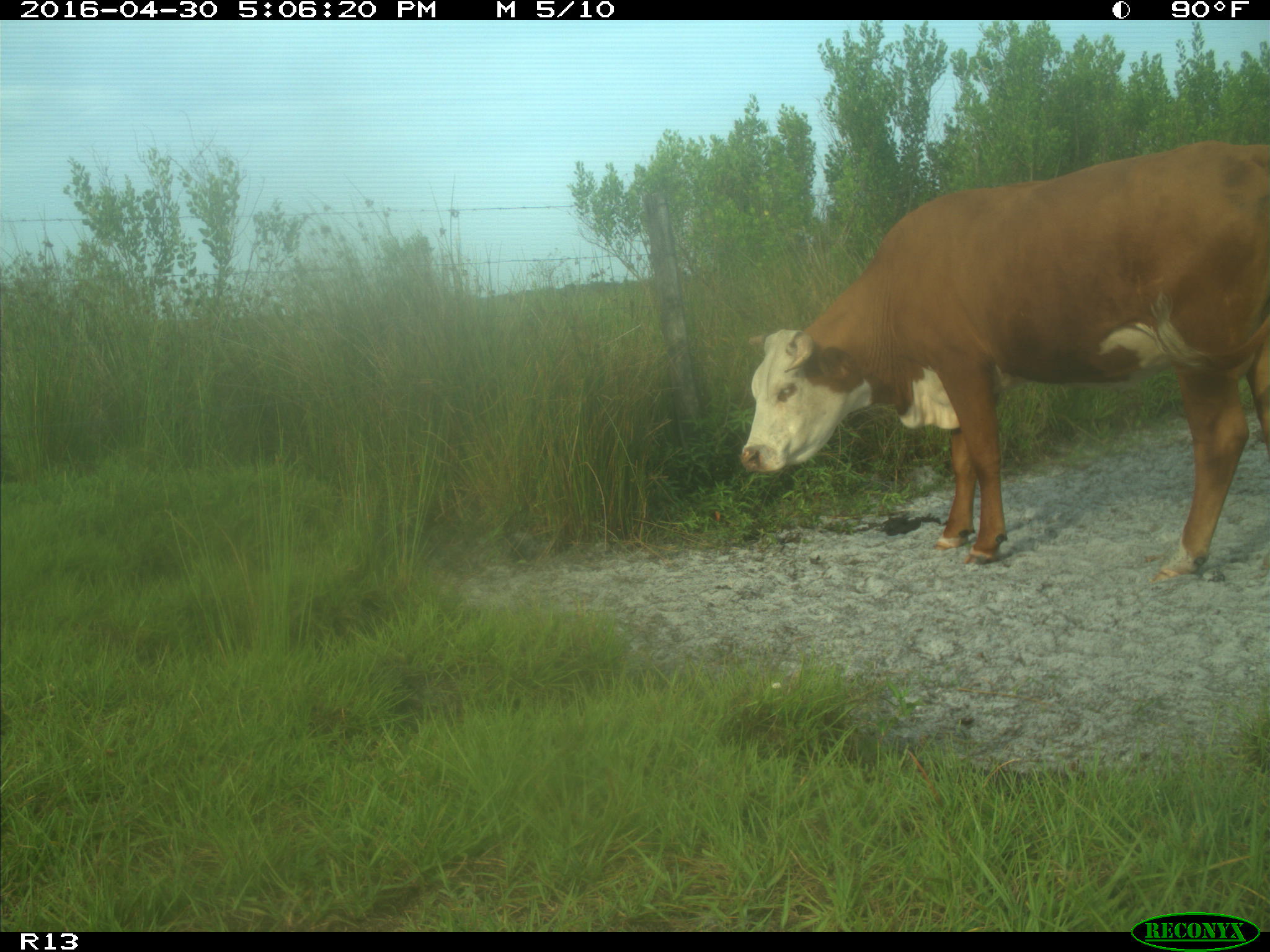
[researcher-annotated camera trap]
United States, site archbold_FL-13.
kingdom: Animalia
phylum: Chordata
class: Mammalia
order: Artiodactyla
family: Bovidae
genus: Bos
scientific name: Bos taurus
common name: domestic cow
Bos taurus (domestic cow).